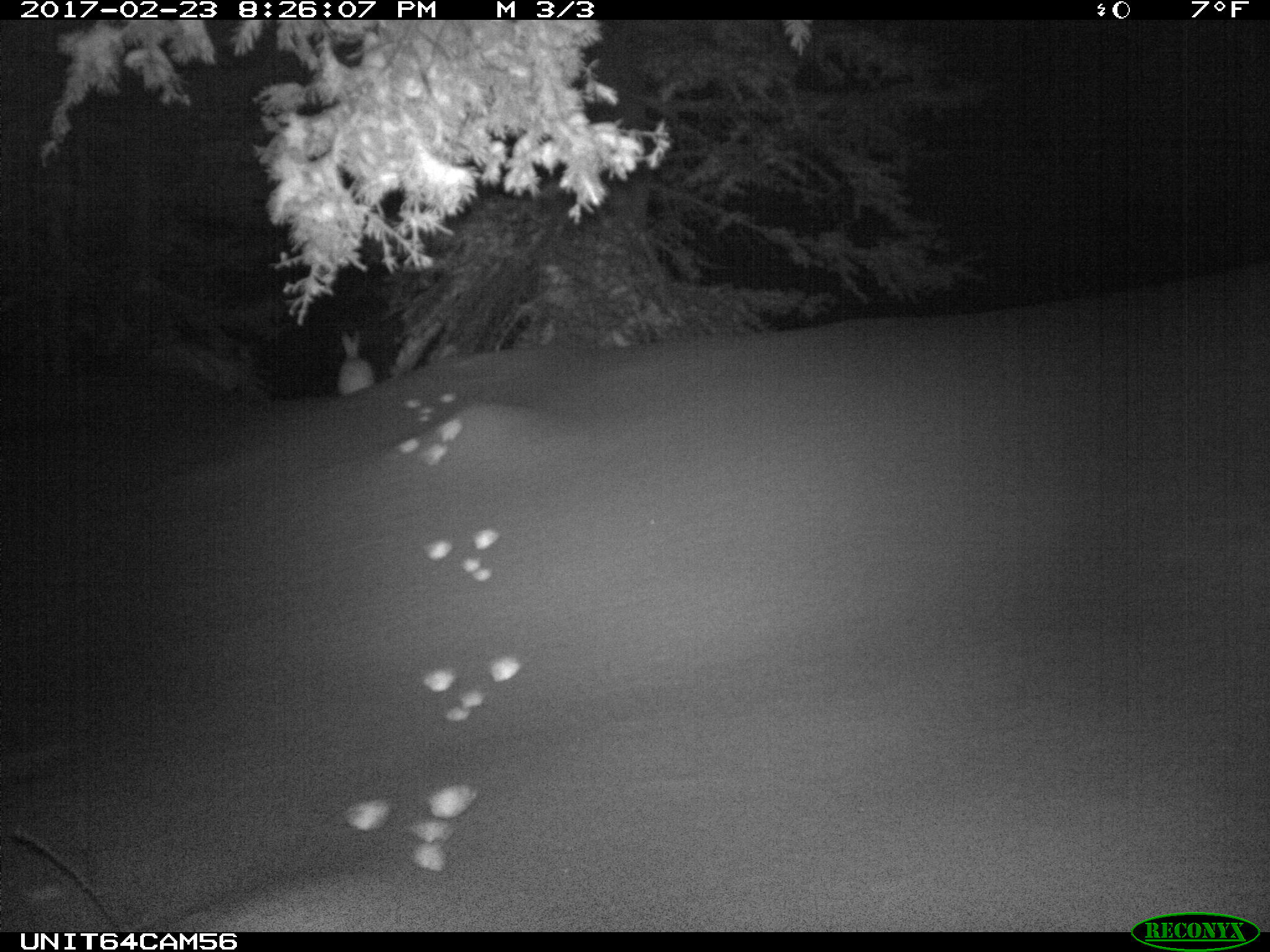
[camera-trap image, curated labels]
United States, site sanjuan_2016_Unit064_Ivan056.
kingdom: Animalia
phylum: Chordata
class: Mammalia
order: Lagomorpha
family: Leporidae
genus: Lepus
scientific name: Lepus americanus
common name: snowshoe hare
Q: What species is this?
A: Lepus americanus (snowshoe hare).